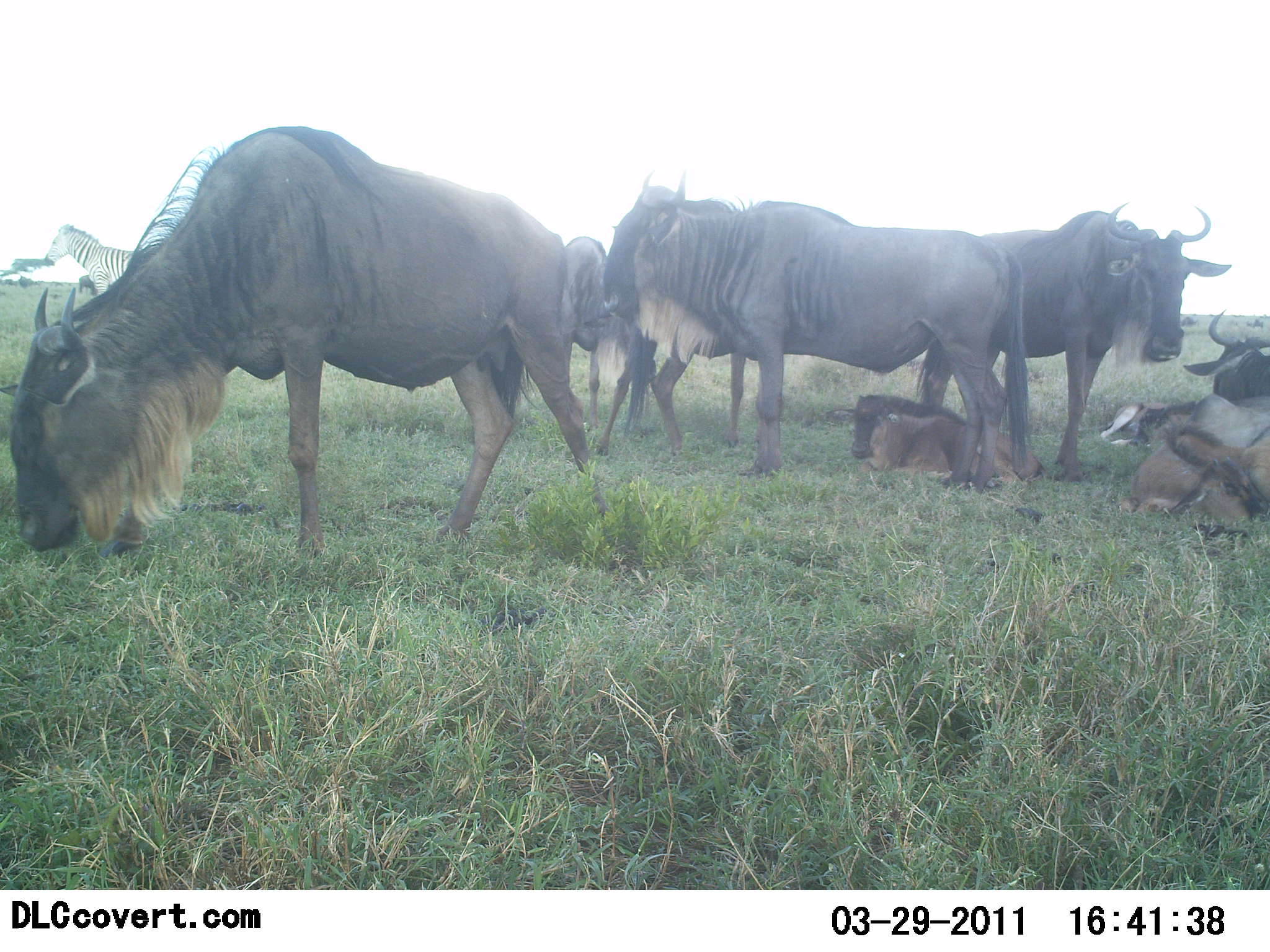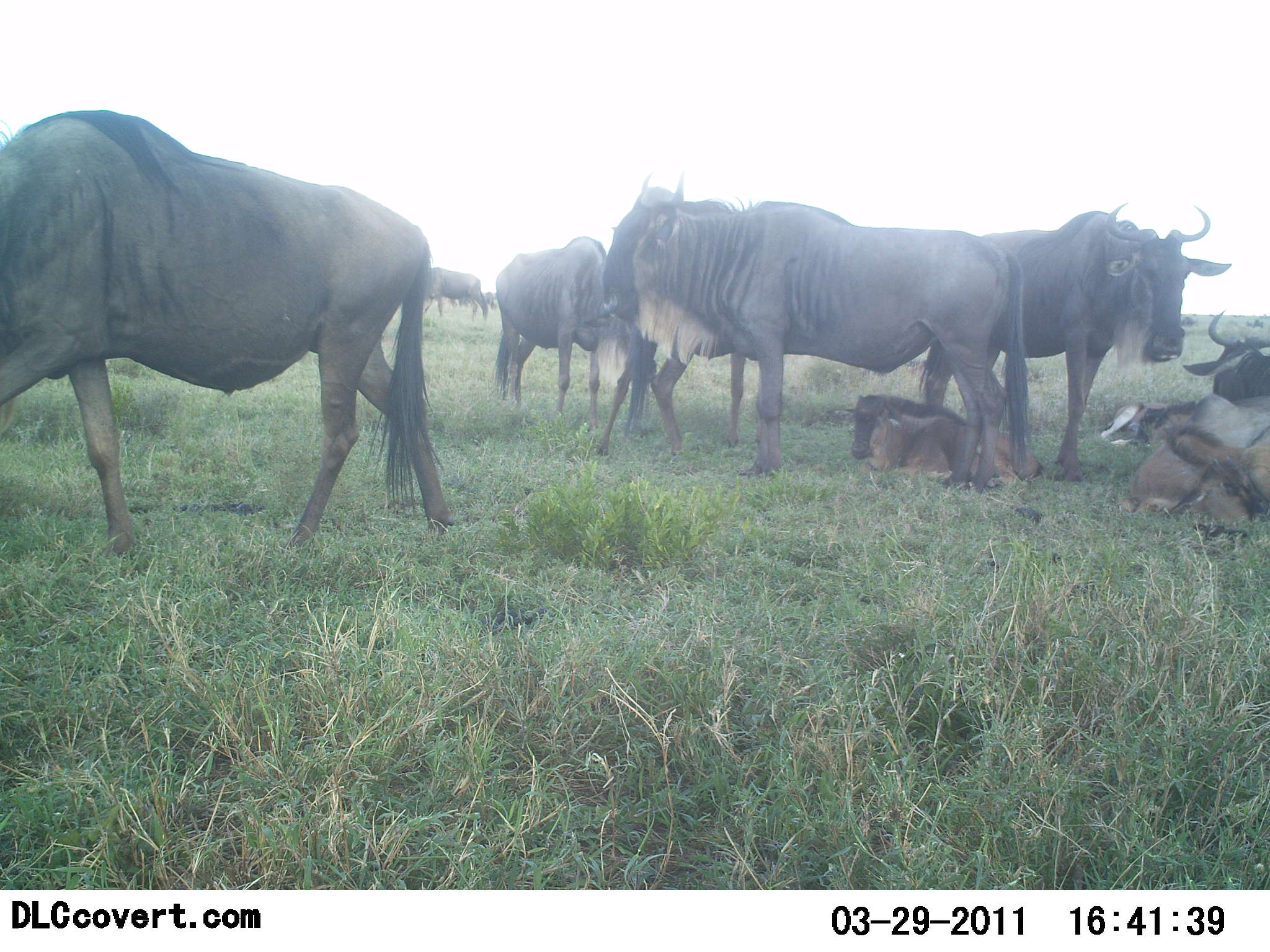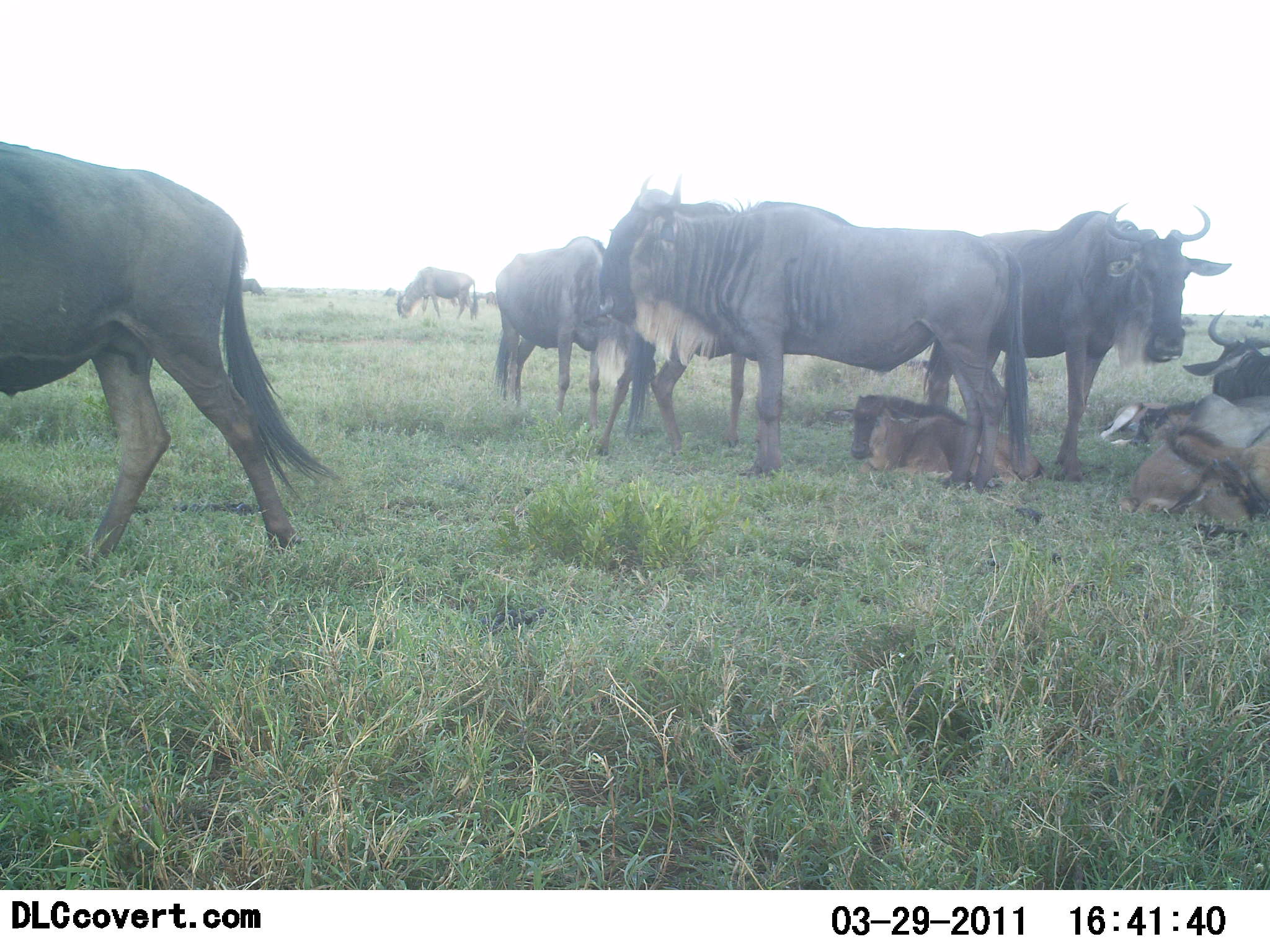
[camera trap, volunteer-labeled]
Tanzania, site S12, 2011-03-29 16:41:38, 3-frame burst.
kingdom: Animalia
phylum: Chordata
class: Mammalia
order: Artiodactyla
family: Bovidae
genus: Connochaetes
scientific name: Connochaetes taurinus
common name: blue wildebeest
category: wildebeest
Wildebeest (blue wildebeest) (Connochaetes taurinus), count 9. Behavior (volunteer vote fractions): standing 77%, resting 85%, moving 31%, interacting 15%. Young present (vote fraction): 54%. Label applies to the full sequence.